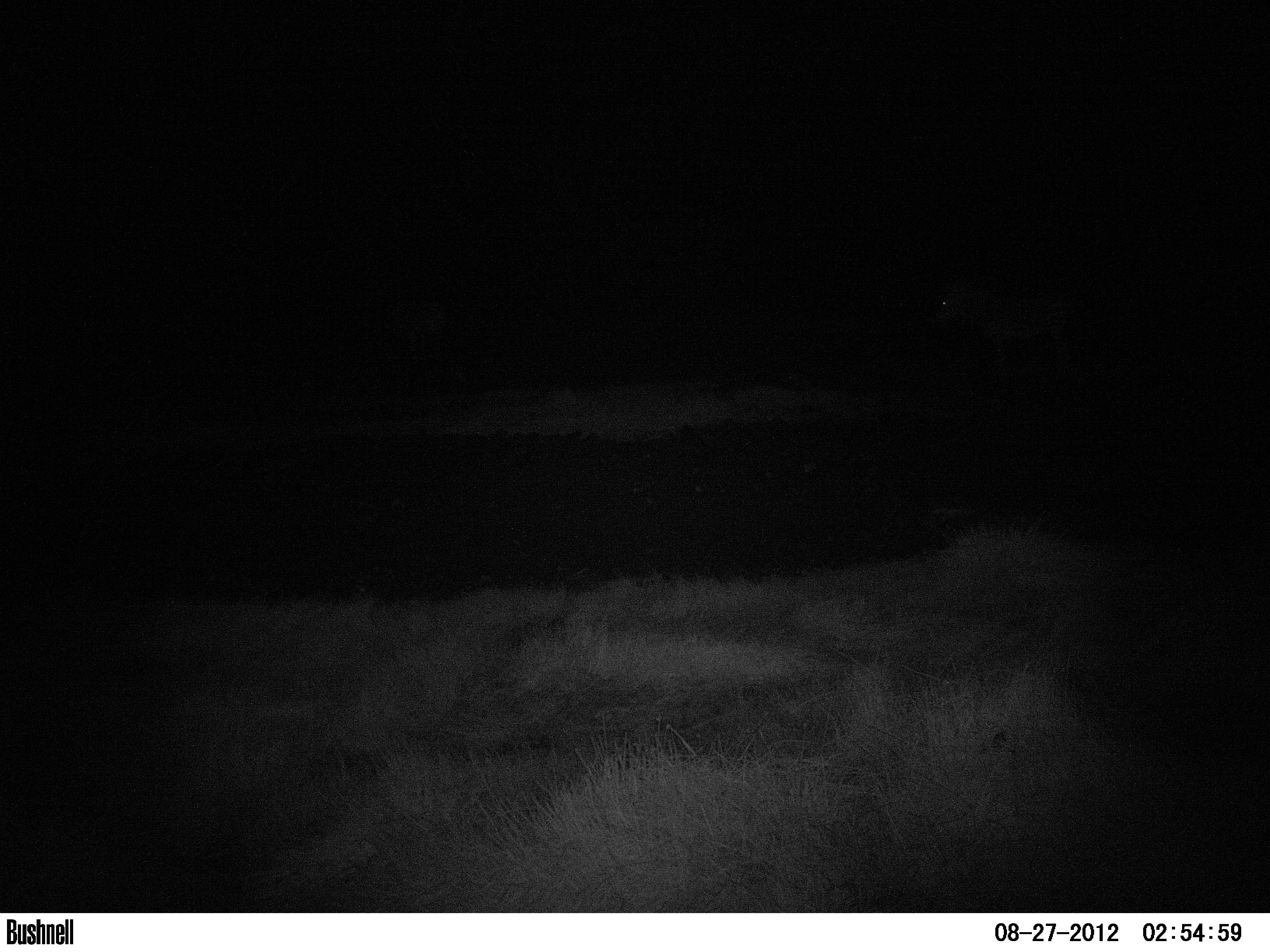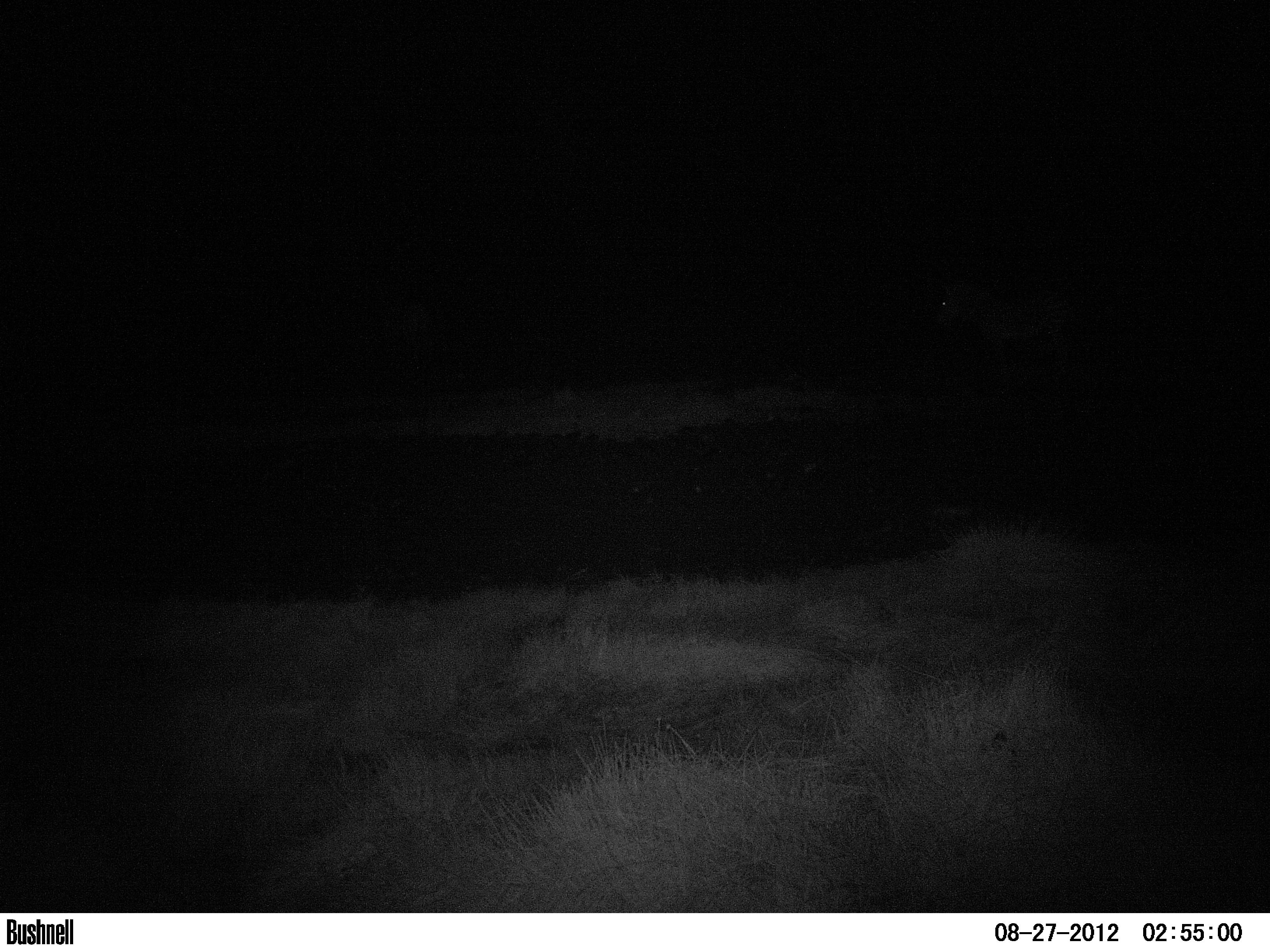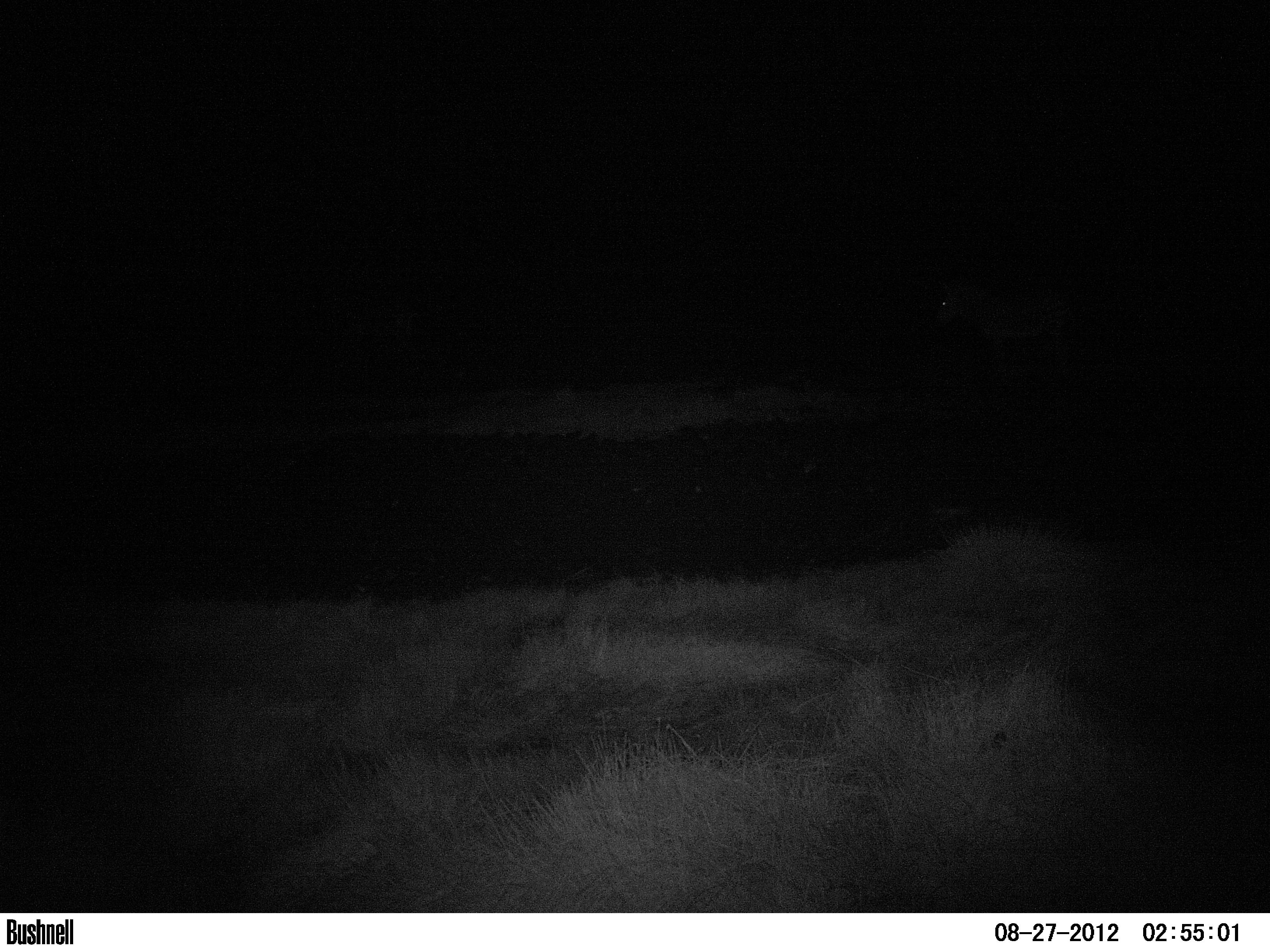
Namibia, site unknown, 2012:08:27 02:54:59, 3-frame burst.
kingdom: Animalia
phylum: Chordata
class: Mammalia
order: Perissodactyla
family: Equidae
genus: Equus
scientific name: Equus zebra hartmannae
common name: hartmann's mountain zebra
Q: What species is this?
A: Equus zebra hartmannae (hartmann's mountain zebra).